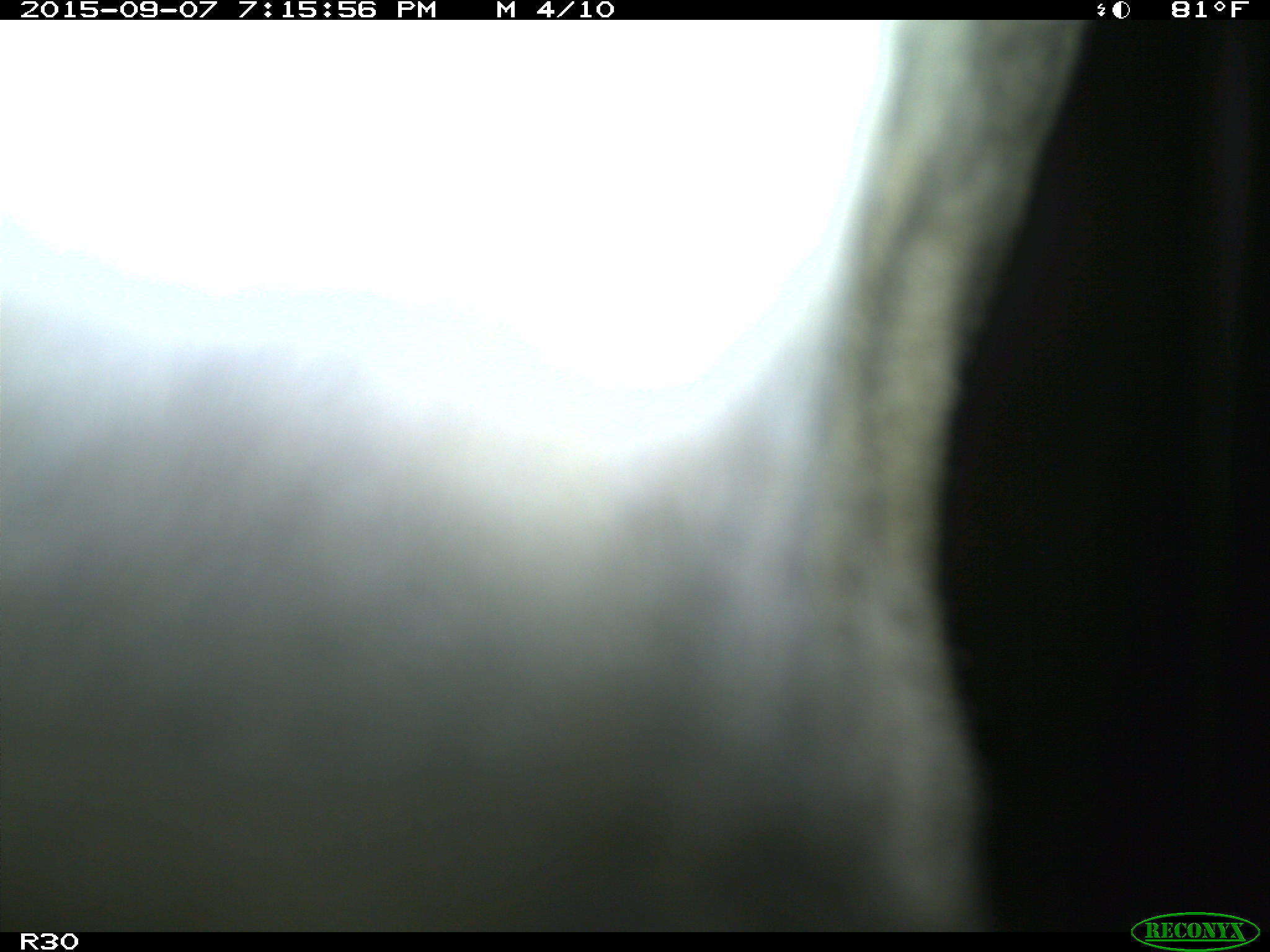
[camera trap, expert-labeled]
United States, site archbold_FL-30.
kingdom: Animalia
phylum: Chordata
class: Mammalia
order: Artiodactyla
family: Bovidae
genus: Bos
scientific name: Bos taurus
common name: domestic cow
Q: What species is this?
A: Bos taurus (domestic cow).